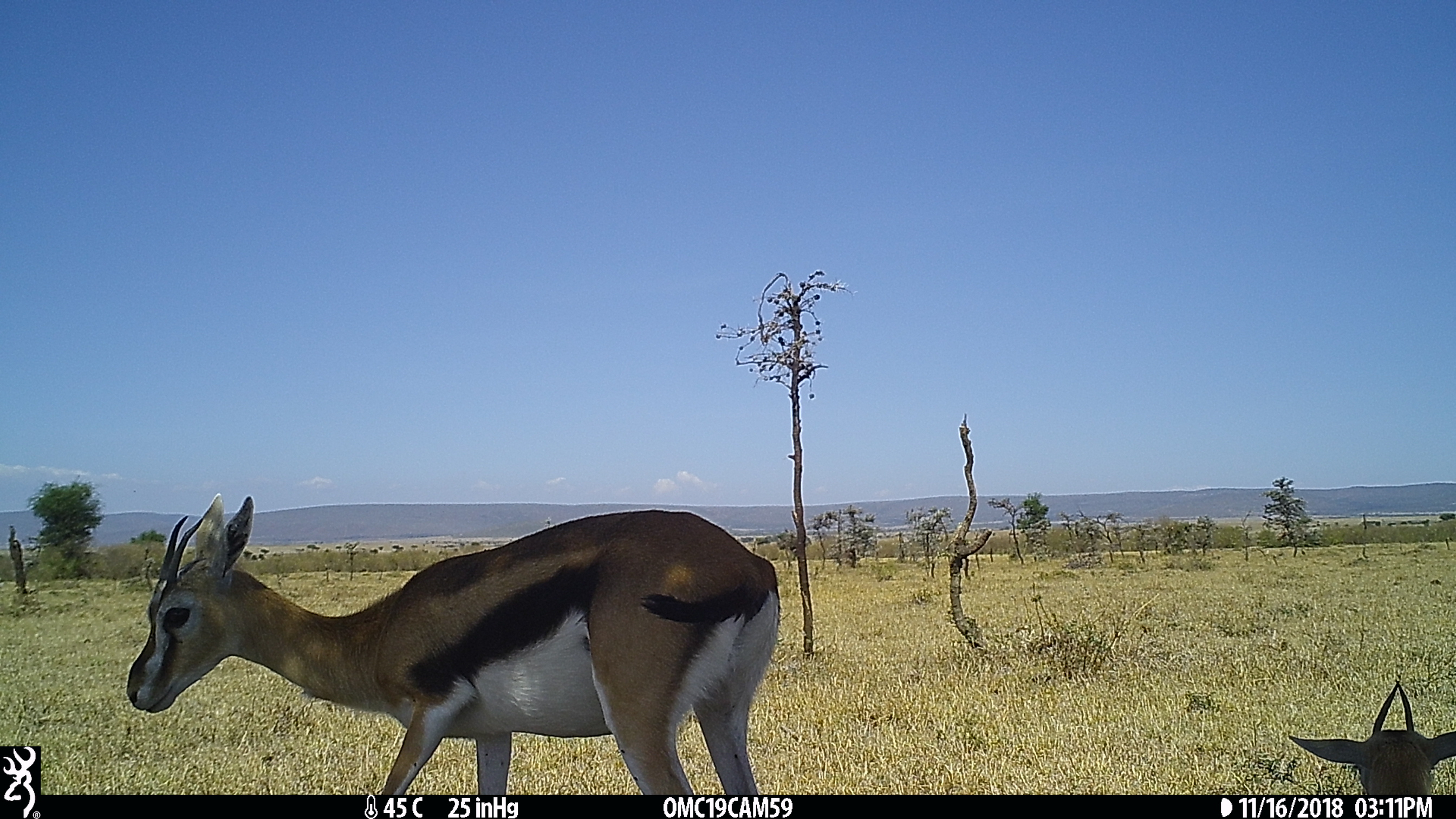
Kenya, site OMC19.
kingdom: Animalia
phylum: Chordata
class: Mammalia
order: Artiodactyla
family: Bovidae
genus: Eudorcas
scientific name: Eudorcas thomsonii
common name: thomon's gazelle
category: gazelle thomsons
Gazelle thomsons (thomon's gazelle) (Eudorcas thomsonii).